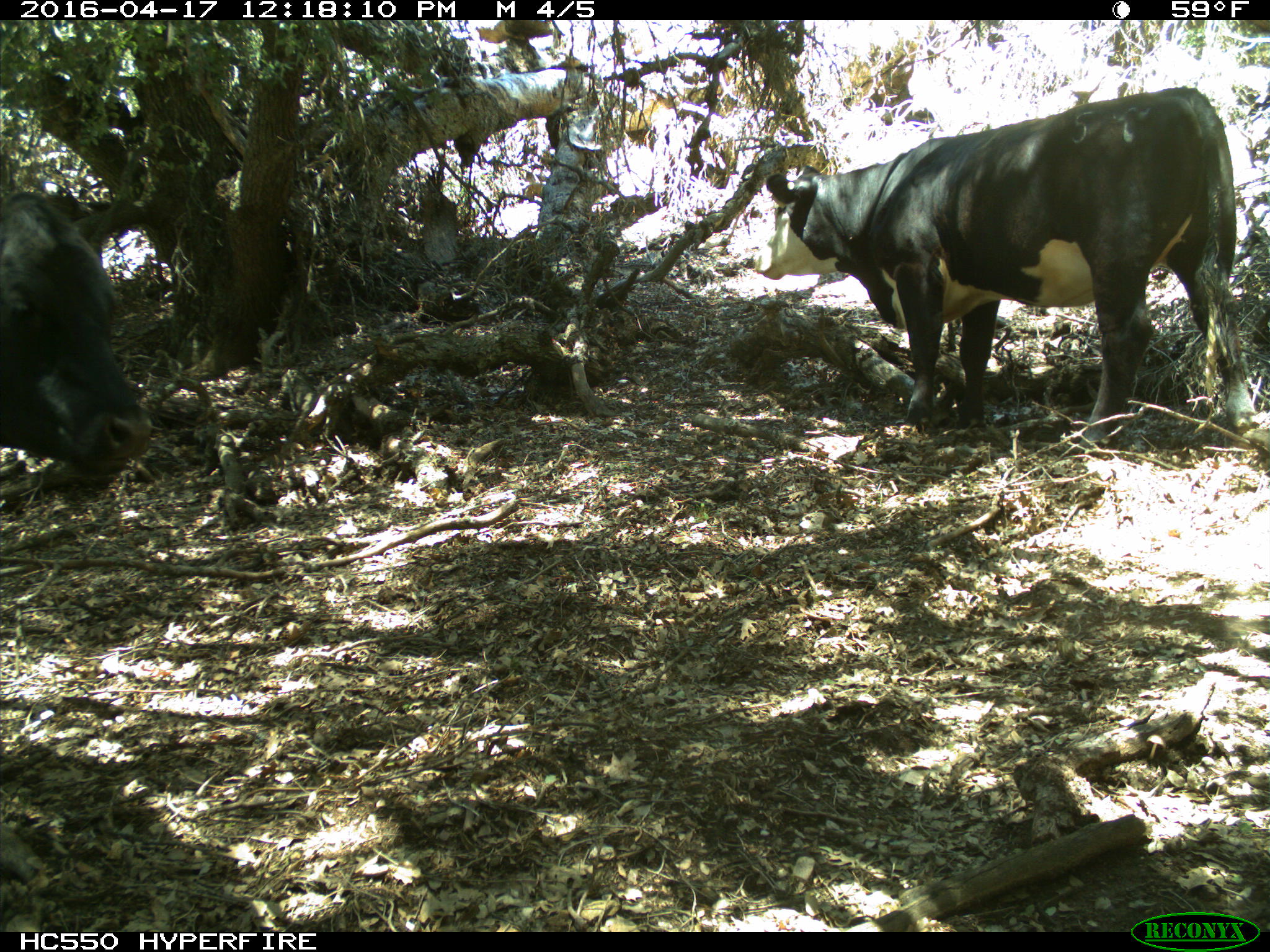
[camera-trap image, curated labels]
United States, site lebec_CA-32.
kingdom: Animalia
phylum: Chordata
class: Mammalia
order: Artiodactyla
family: Bovidae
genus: Bos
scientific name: Bos taurus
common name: domestic cow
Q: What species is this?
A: Bos taurus (domestic cow).